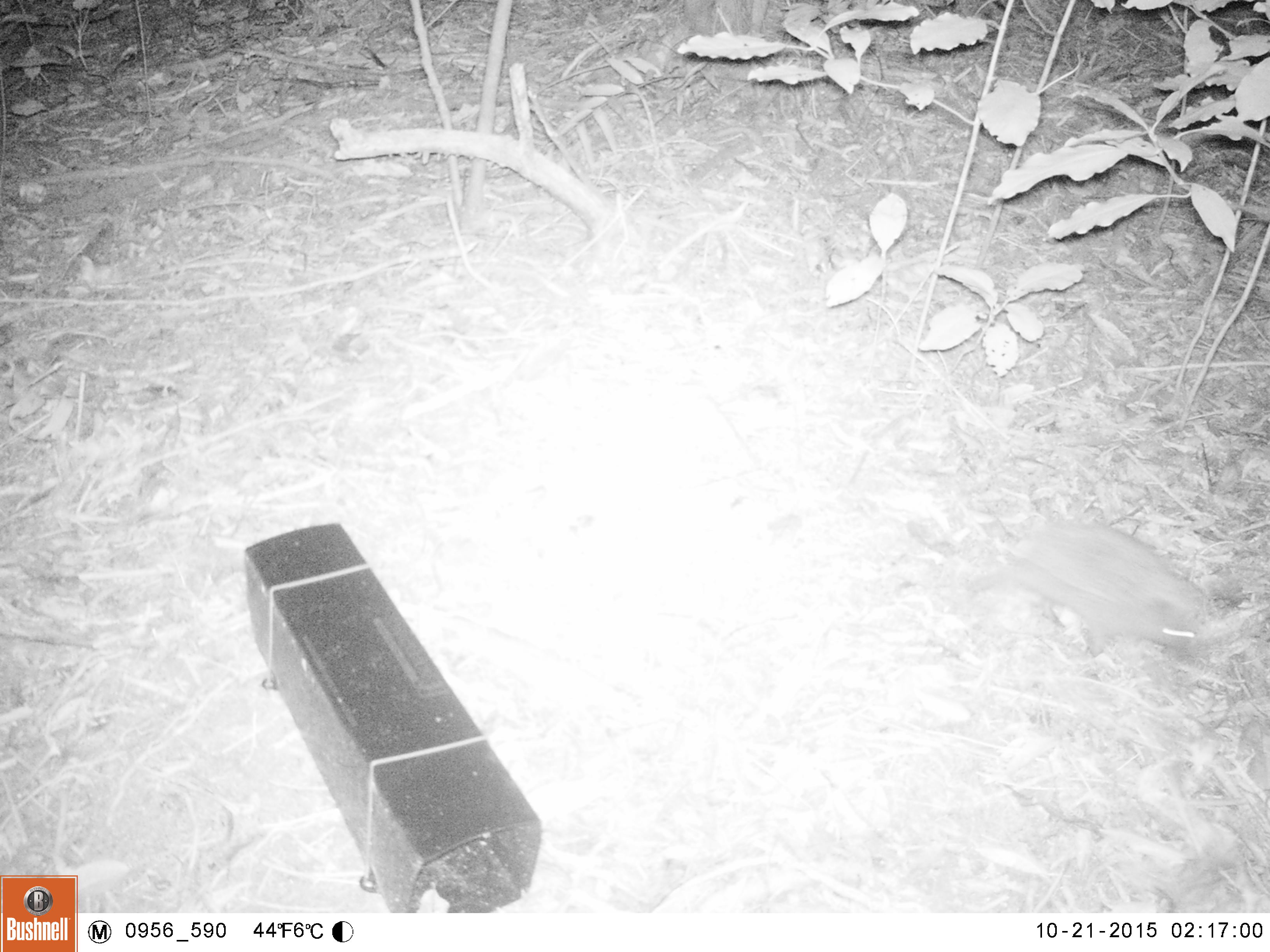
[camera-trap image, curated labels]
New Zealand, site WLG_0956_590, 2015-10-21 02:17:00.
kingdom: Animalia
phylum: Chordata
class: Mammalia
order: Eulipotyphla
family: Erinaceidae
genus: Erinaceus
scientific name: Erinaceus europaeus europaeus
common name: european hedgehog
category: hedgehog